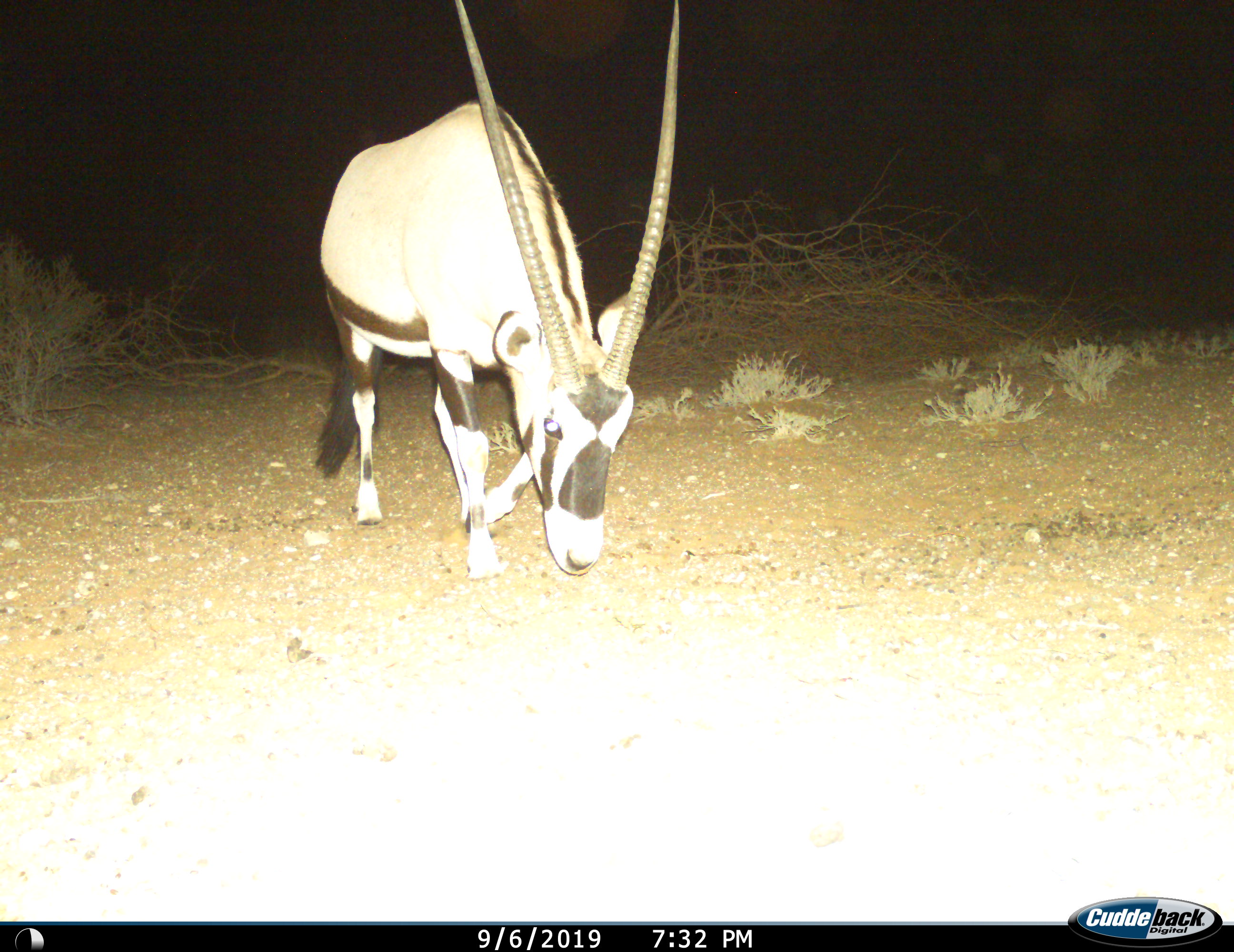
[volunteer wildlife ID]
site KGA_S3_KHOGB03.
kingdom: Animalia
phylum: Chordata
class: Mammalia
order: Artiodactyla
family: Bovidae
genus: Oryx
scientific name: Oryx gazella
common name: gemsbok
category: oryx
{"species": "oryx (gemsbok) (Oryx gazella)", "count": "1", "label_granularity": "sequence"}